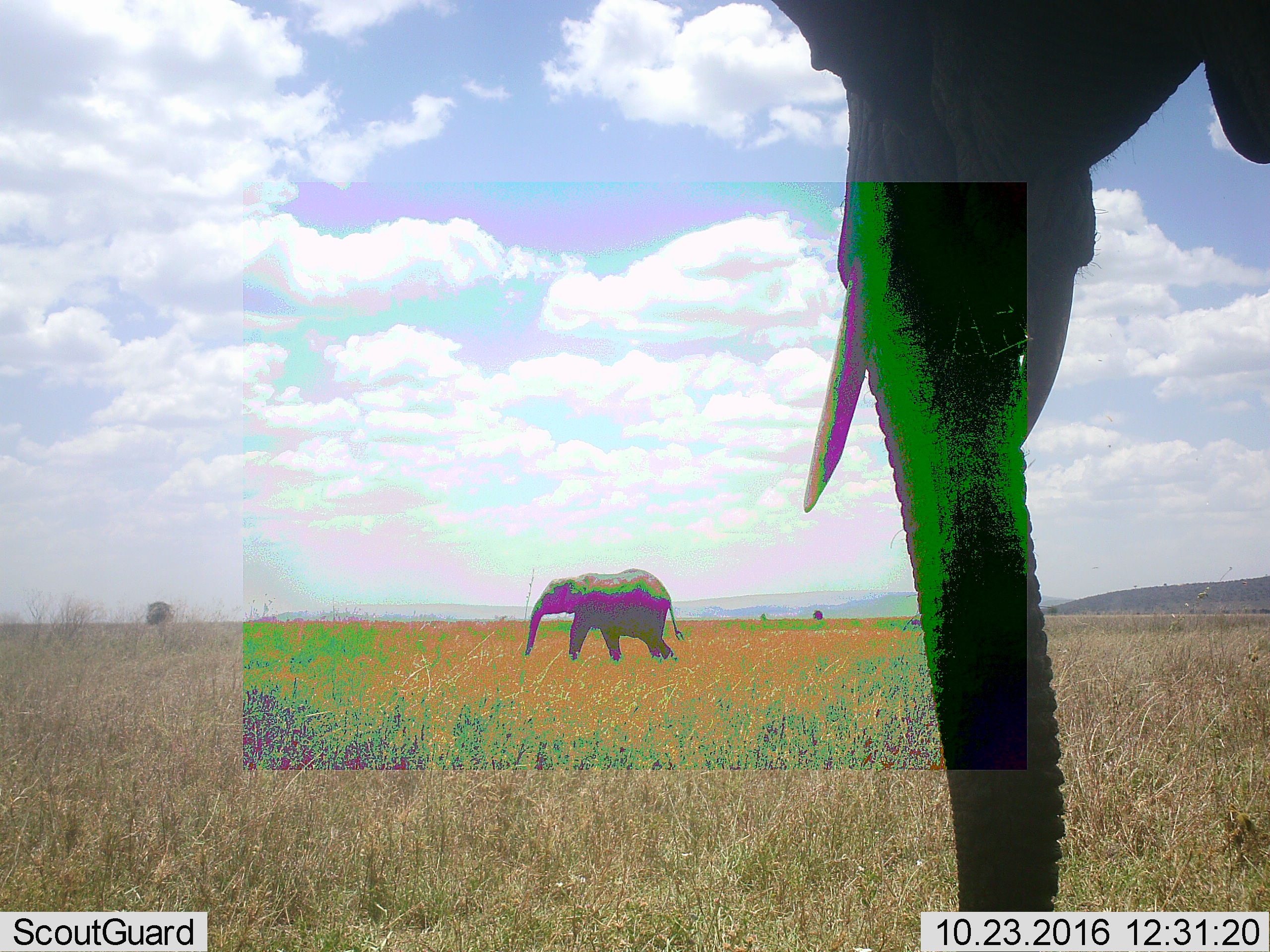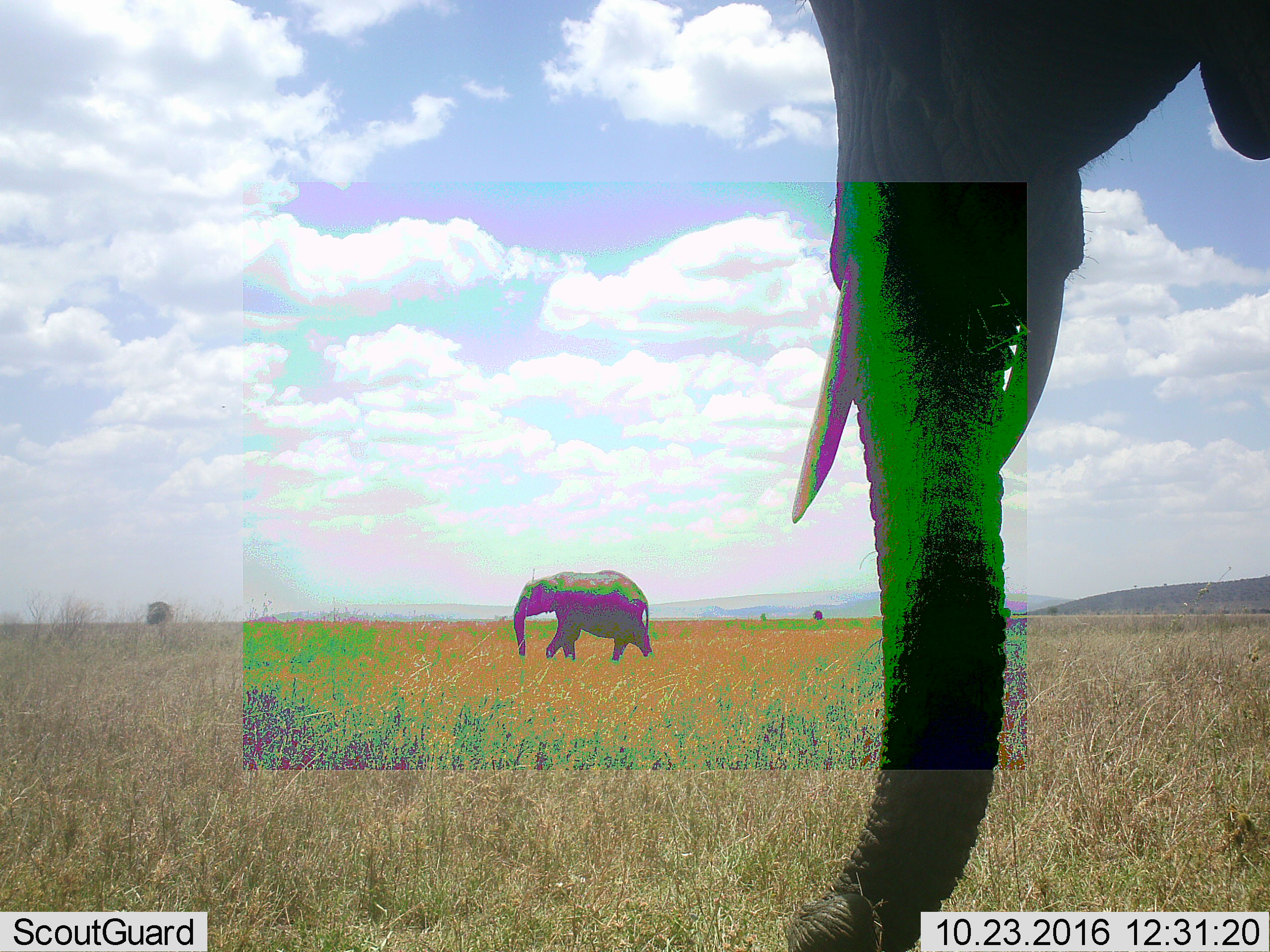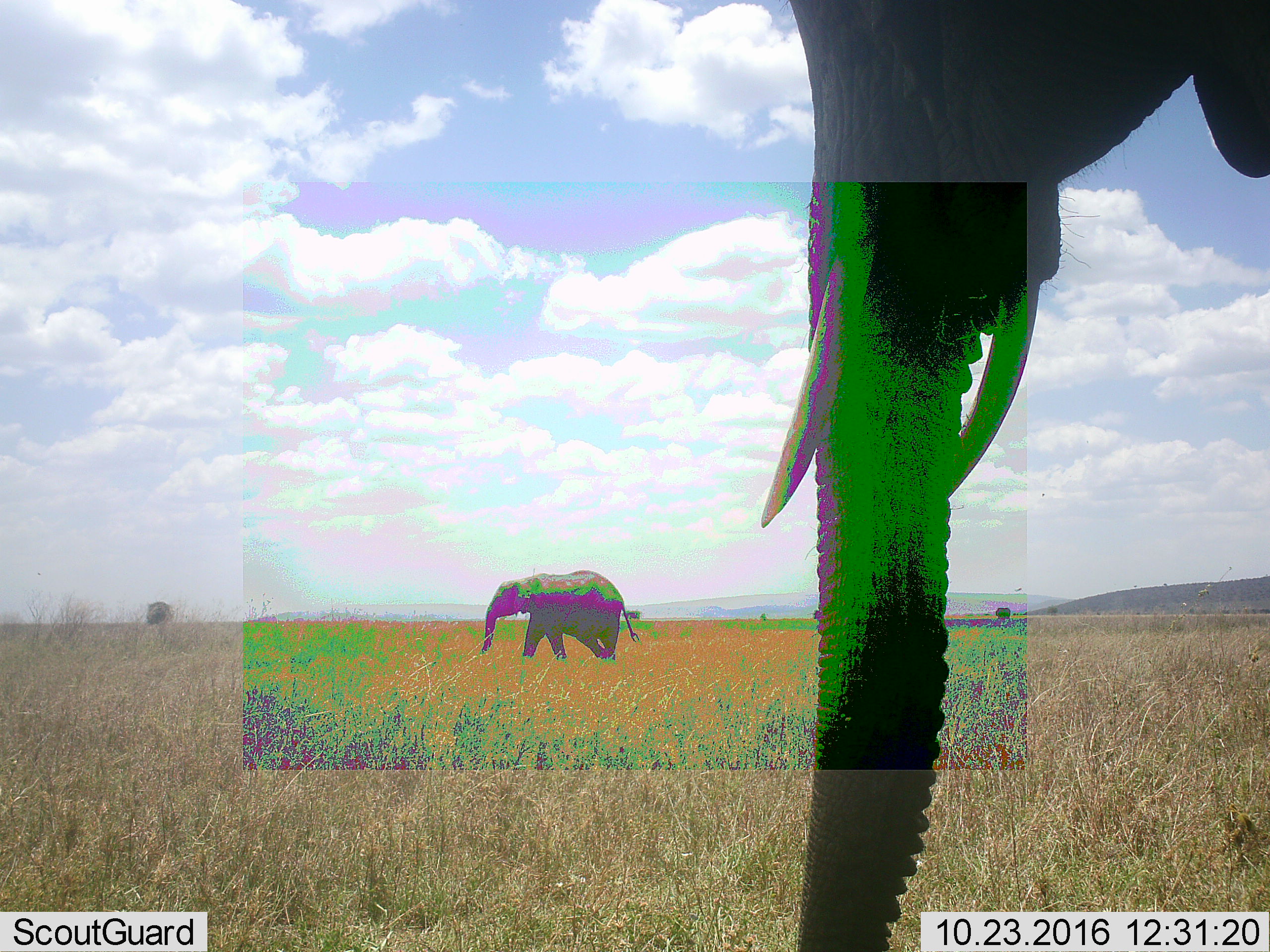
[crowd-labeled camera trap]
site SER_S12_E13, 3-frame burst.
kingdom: Animalia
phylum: Chordata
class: Mammalia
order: Proboscidea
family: Elephantidae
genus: Loxodonta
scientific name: Loxodonta africana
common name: african bush elephant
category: elephant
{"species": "elephant (african bush elephant) (Loxodonta africana)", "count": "2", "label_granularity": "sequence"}